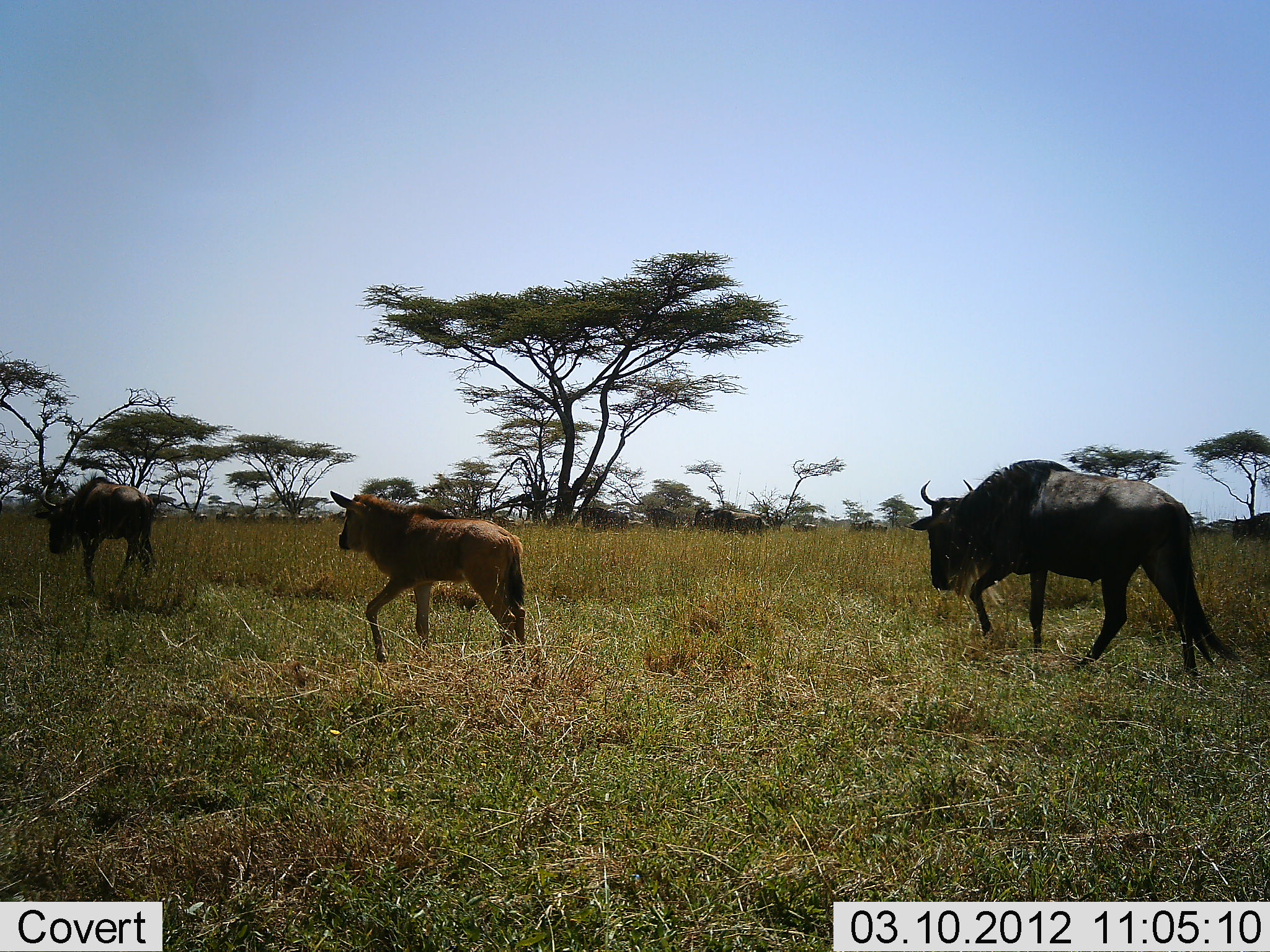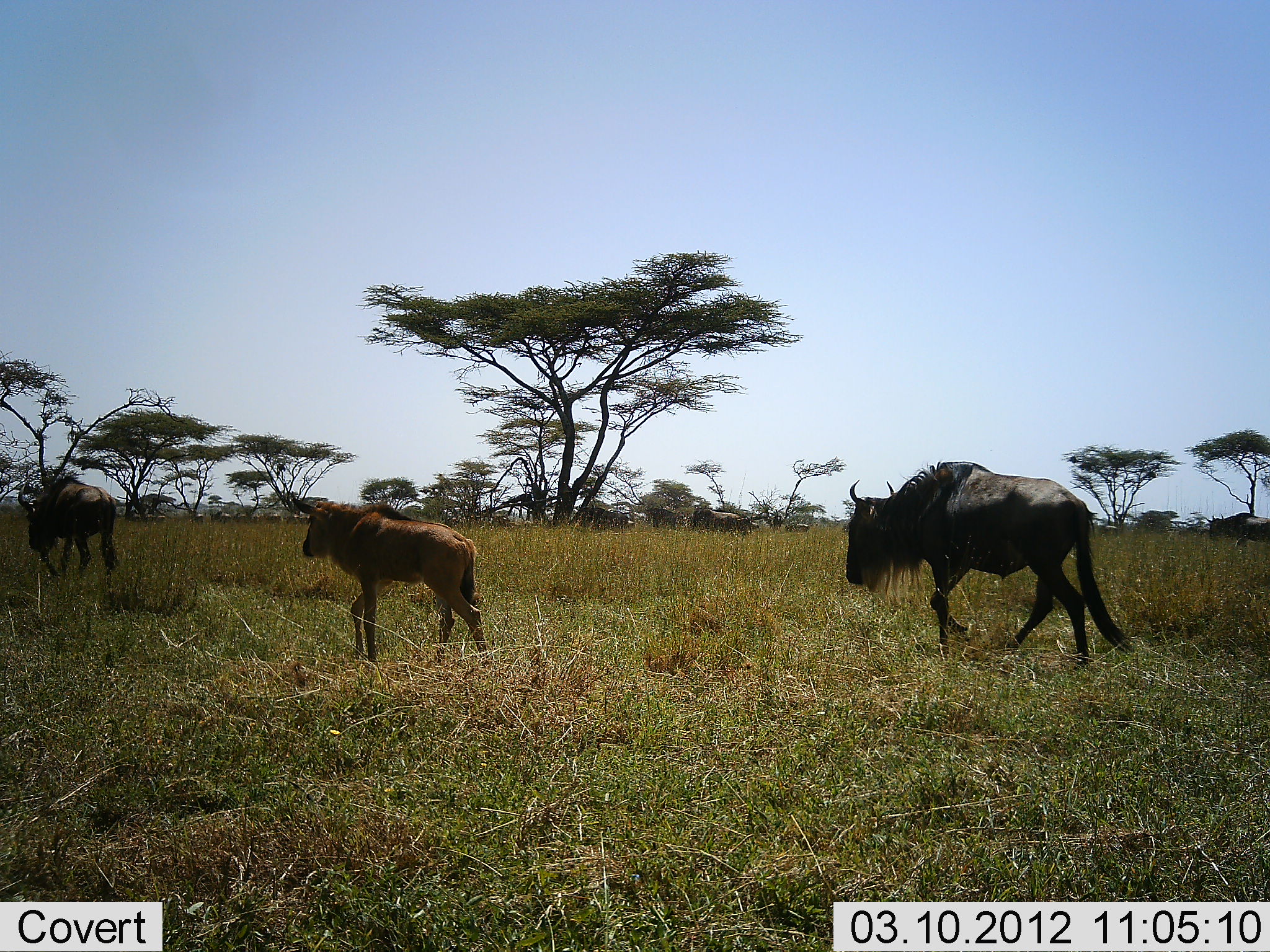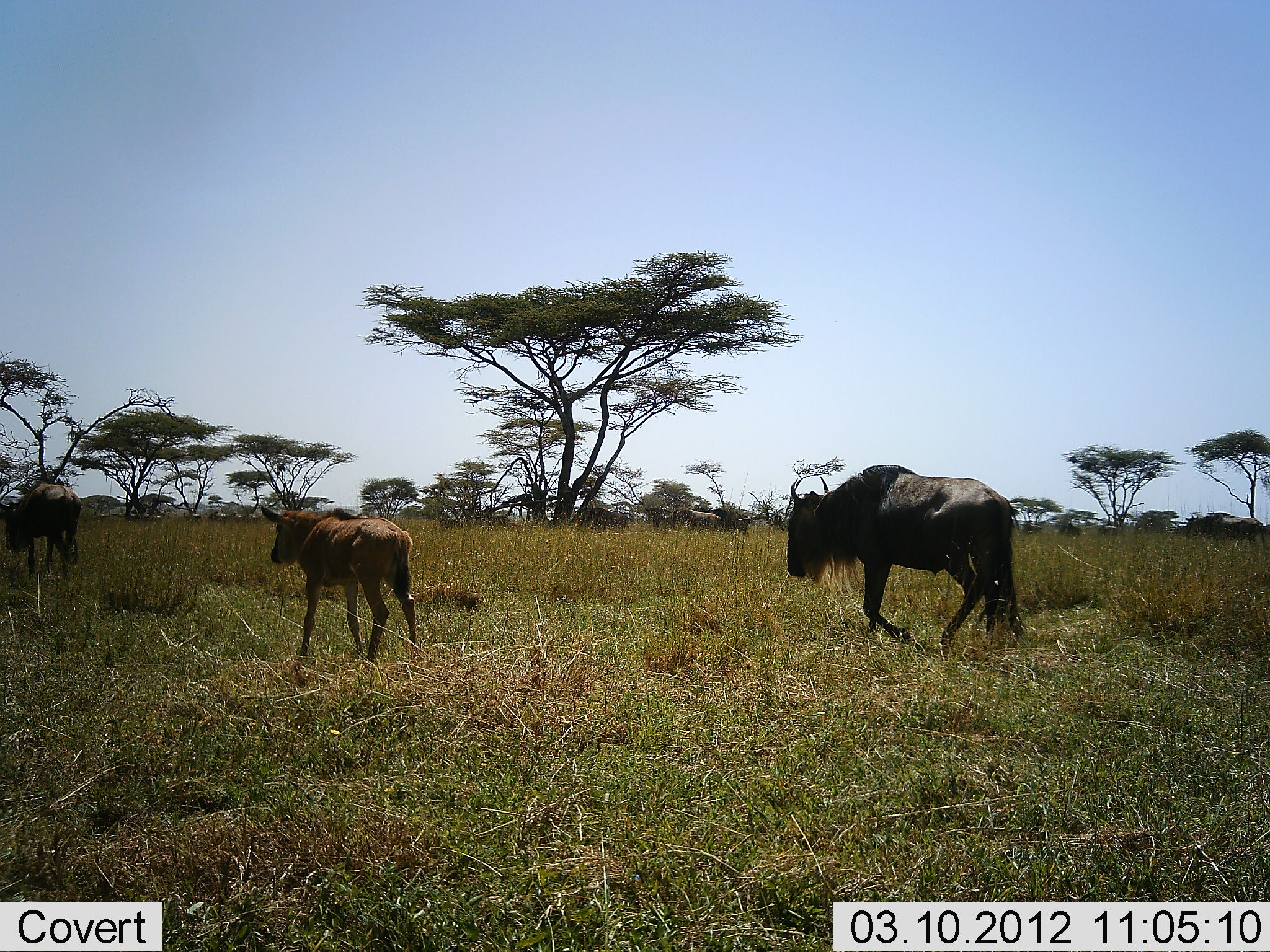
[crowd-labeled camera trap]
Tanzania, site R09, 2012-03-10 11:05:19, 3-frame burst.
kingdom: Animalia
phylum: Chordata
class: Mammalia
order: Artiodactyla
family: Bovidae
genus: Connochaetes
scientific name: Connochaetes taurinus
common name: blue wildebeest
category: wildebeest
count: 11-50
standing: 9%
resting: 0%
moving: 100%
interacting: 0%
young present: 83%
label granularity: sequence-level